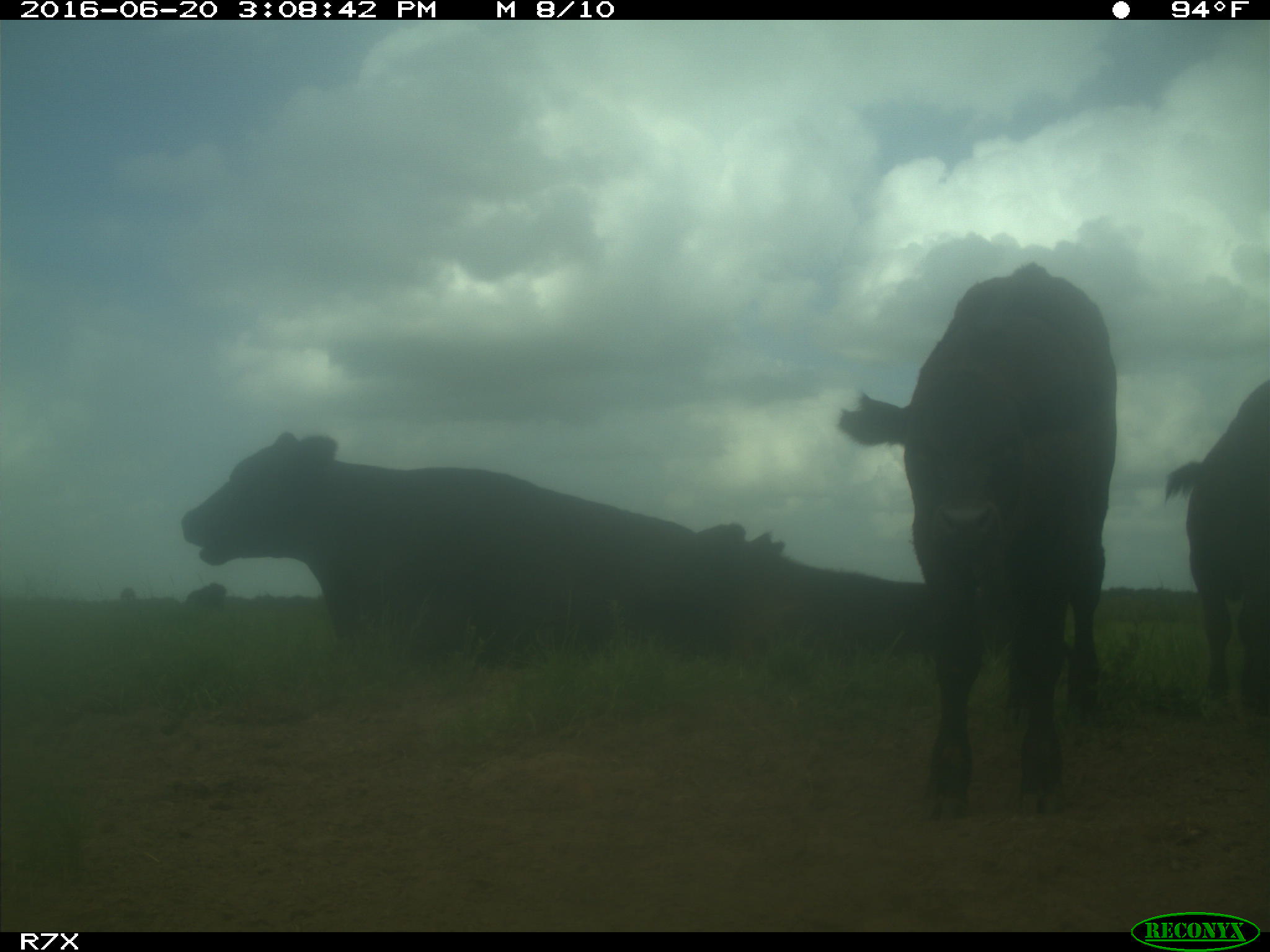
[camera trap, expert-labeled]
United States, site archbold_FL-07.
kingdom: Animalia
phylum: Chordata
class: Mammalia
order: Artiodactyla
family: Bovidae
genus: Bos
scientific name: Bos taurus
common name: domestic cow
Bos taurus (domestic cow).